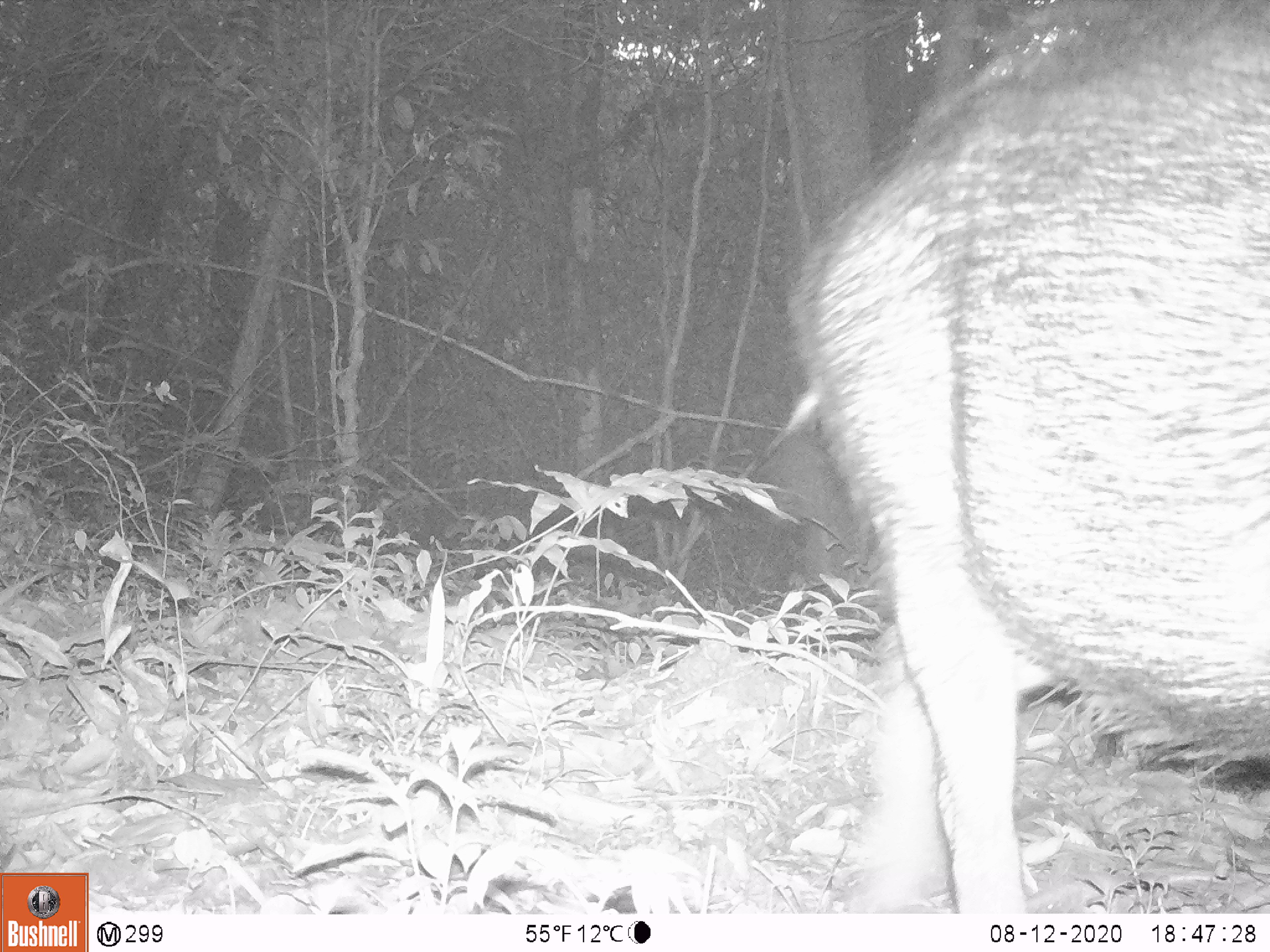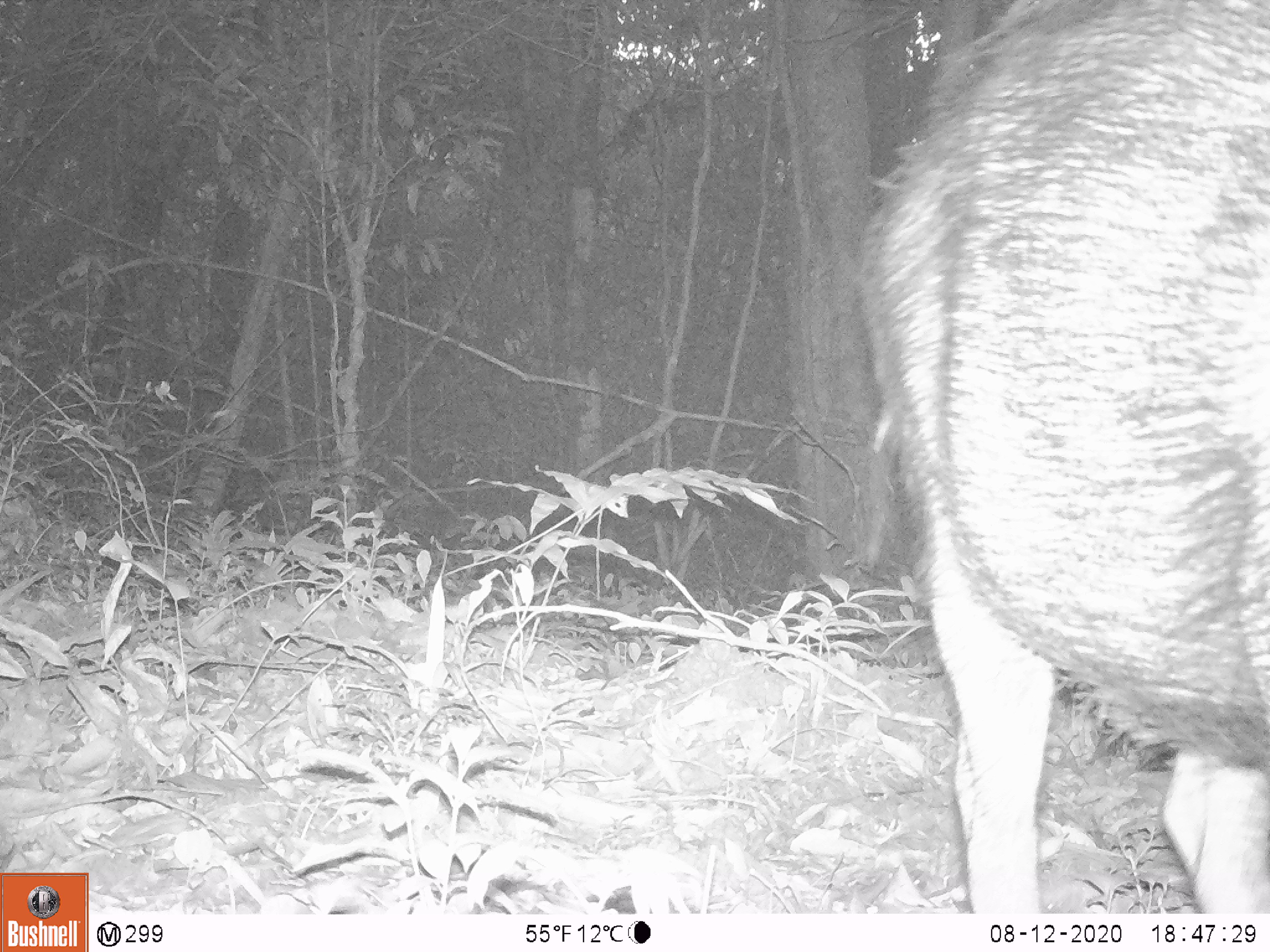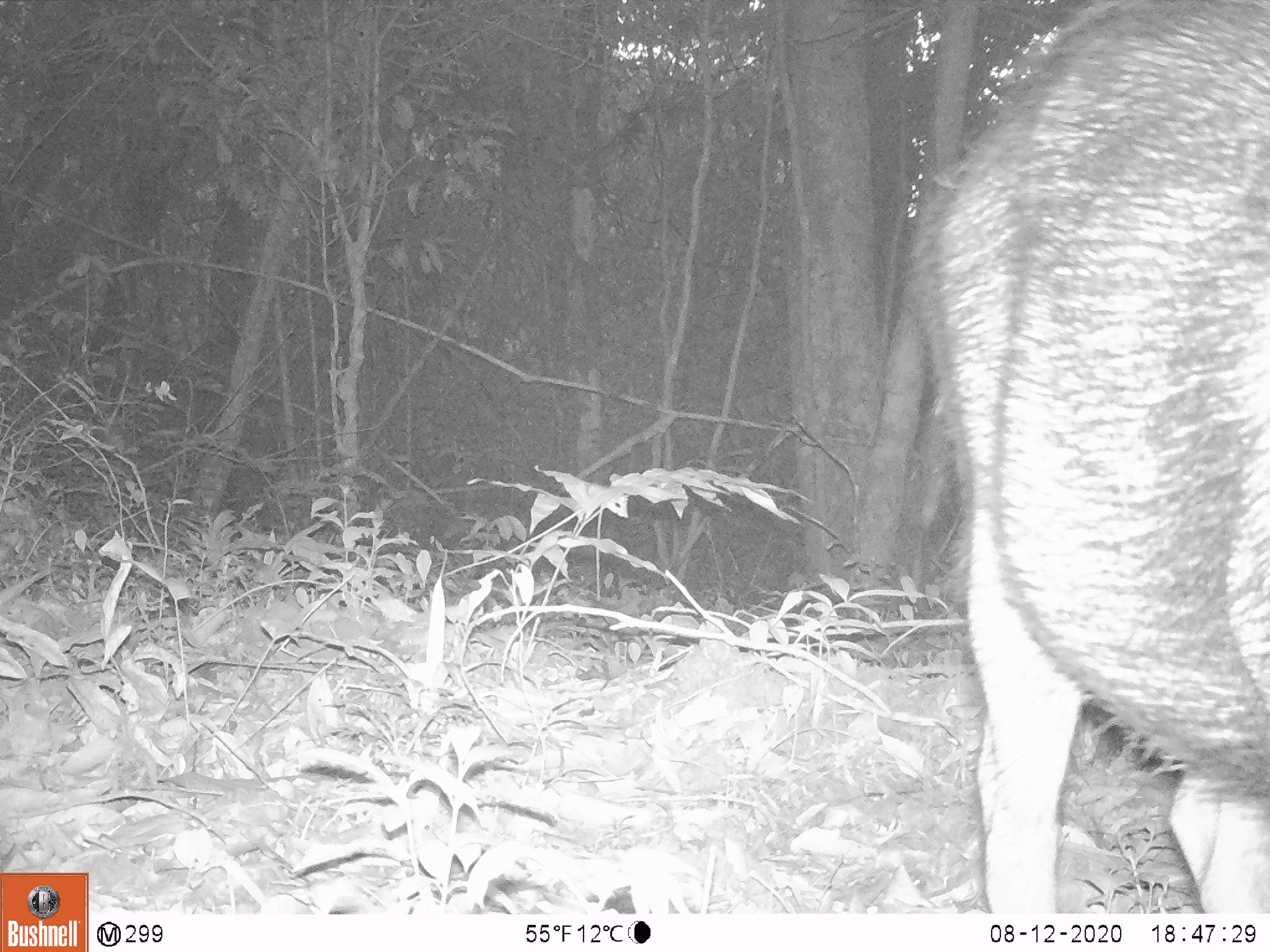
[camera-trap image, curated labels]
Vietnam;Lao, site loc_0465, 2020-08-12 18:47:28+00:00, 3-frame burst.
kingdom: Animalia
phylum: Chordata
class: Mammalia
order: Artiodactyla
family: Suidae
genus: Sus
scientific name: Sus scrofa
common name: eurasian wild pig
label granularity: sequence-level